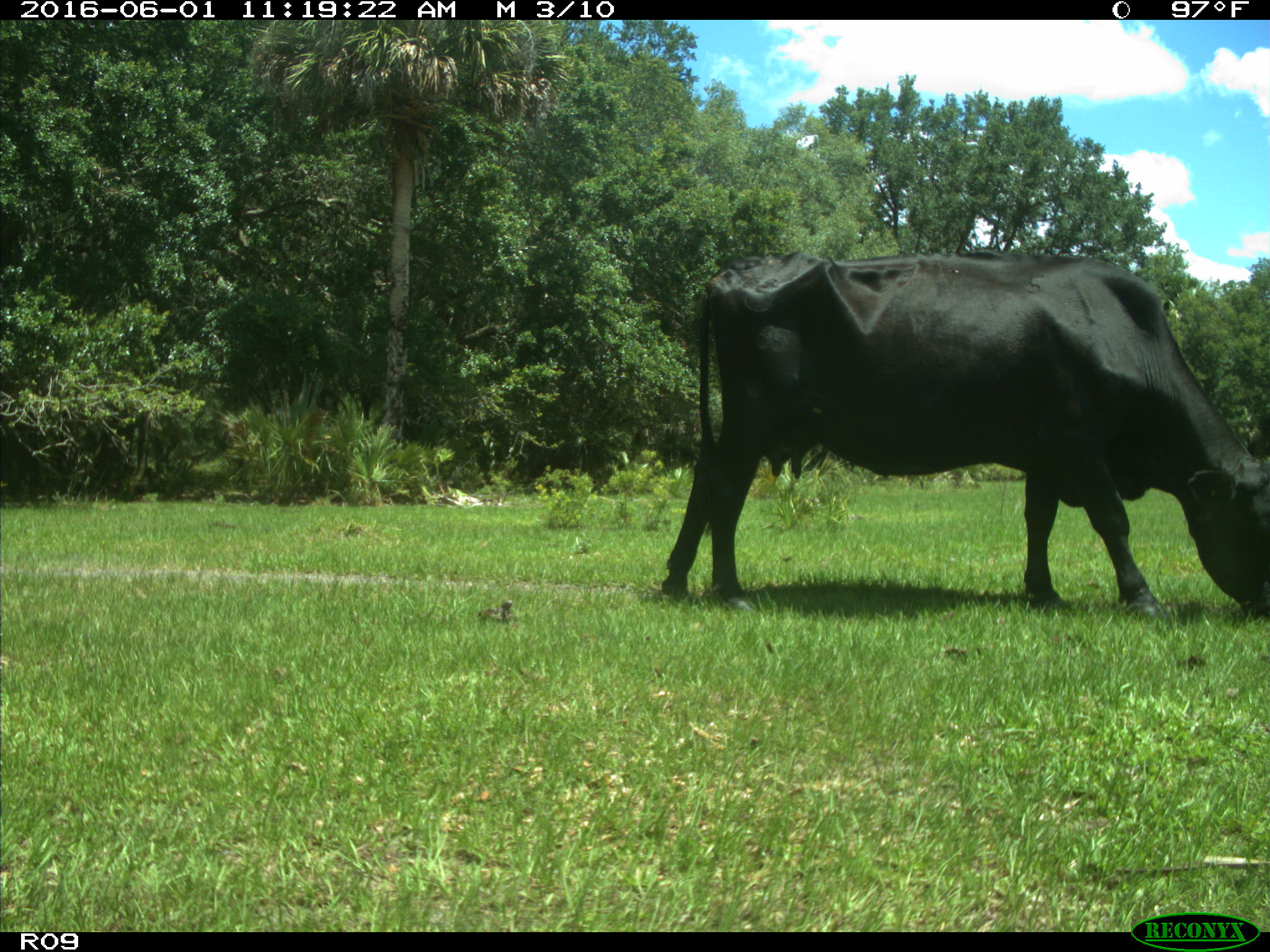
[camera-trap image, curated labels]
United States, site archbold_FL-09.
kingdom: Animalia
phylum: Chordata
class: Mammalia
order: Artiodactyla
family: Bovidae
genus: Bos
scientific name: Bos taurus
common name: domestic cow